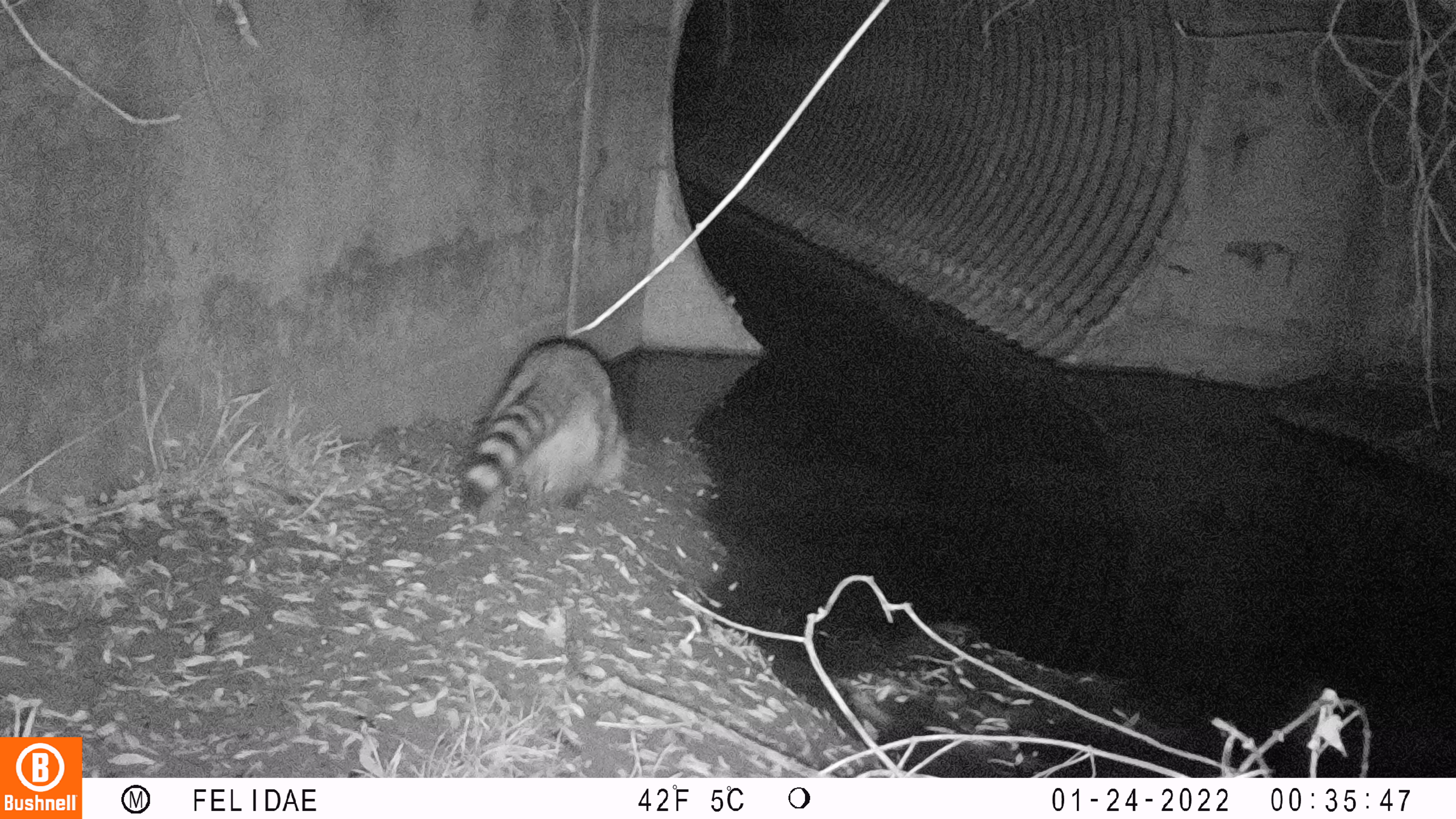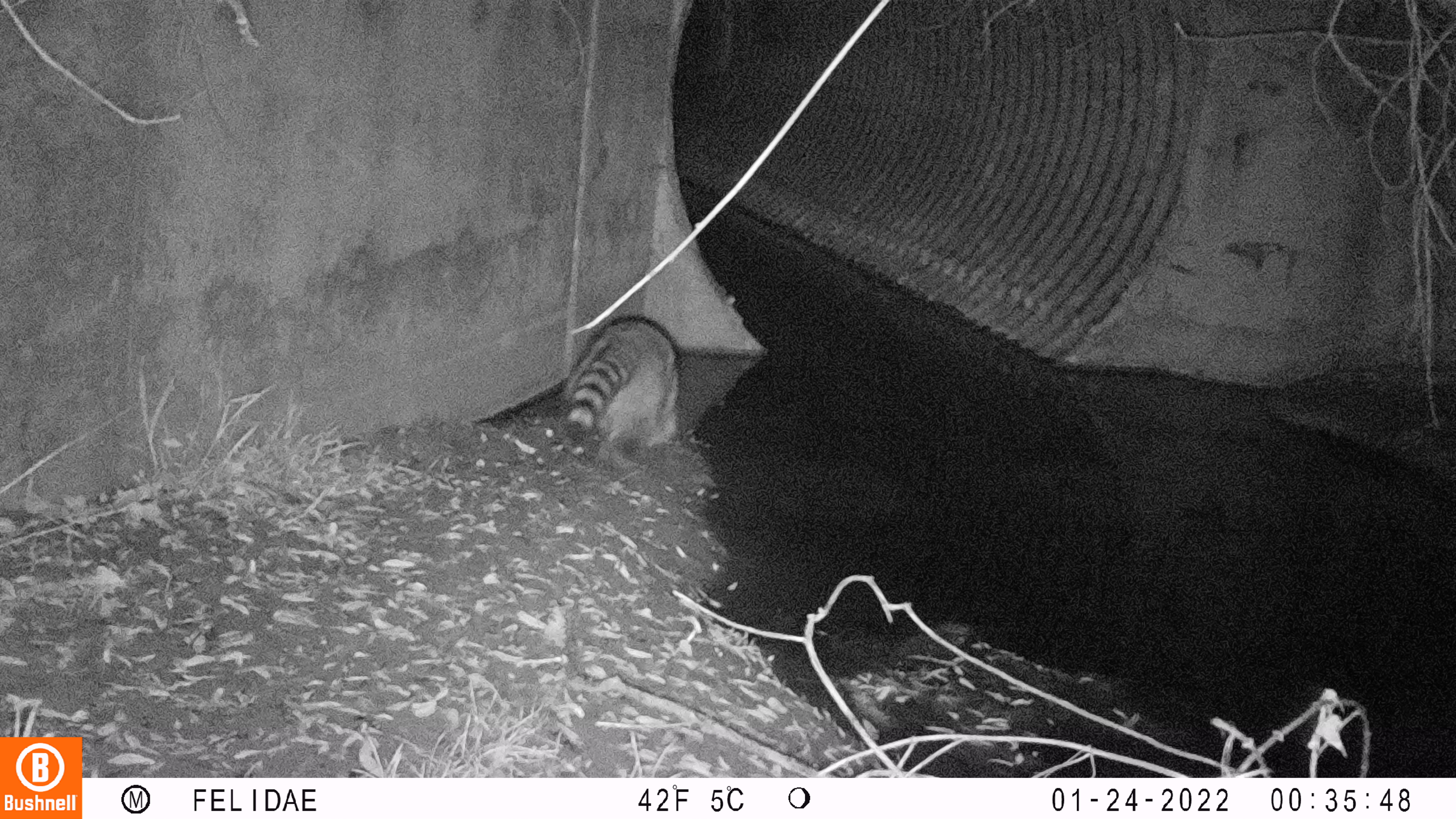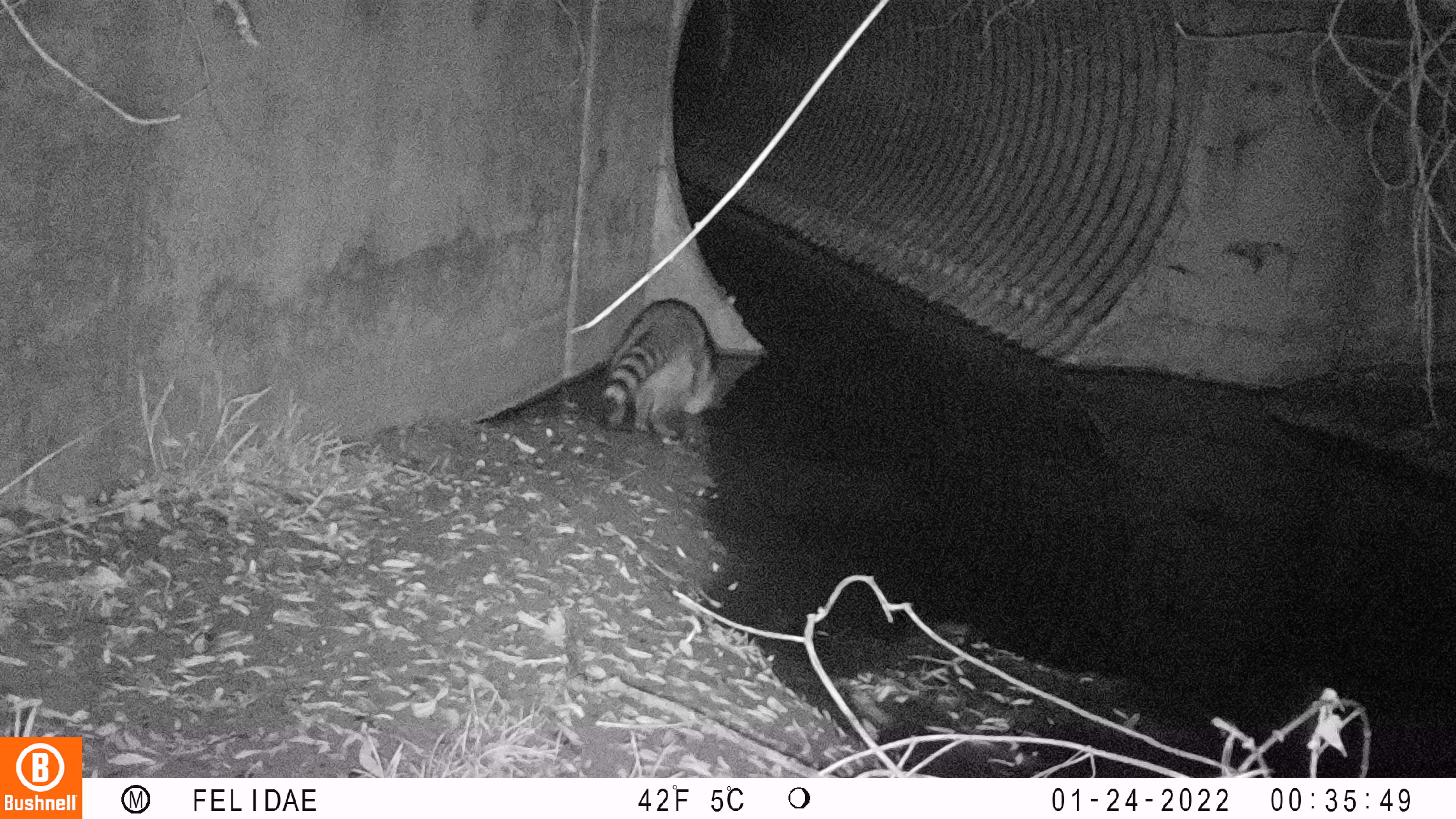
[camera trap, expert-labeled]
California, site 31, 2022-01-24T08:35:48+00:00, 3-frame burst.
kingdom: Animalia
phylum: Chordata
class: Mammalia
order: Carnivora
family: Procyonidae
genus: Procyon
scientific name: Procyon lotor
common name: raccoon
Raccoon (Procyon lotor).